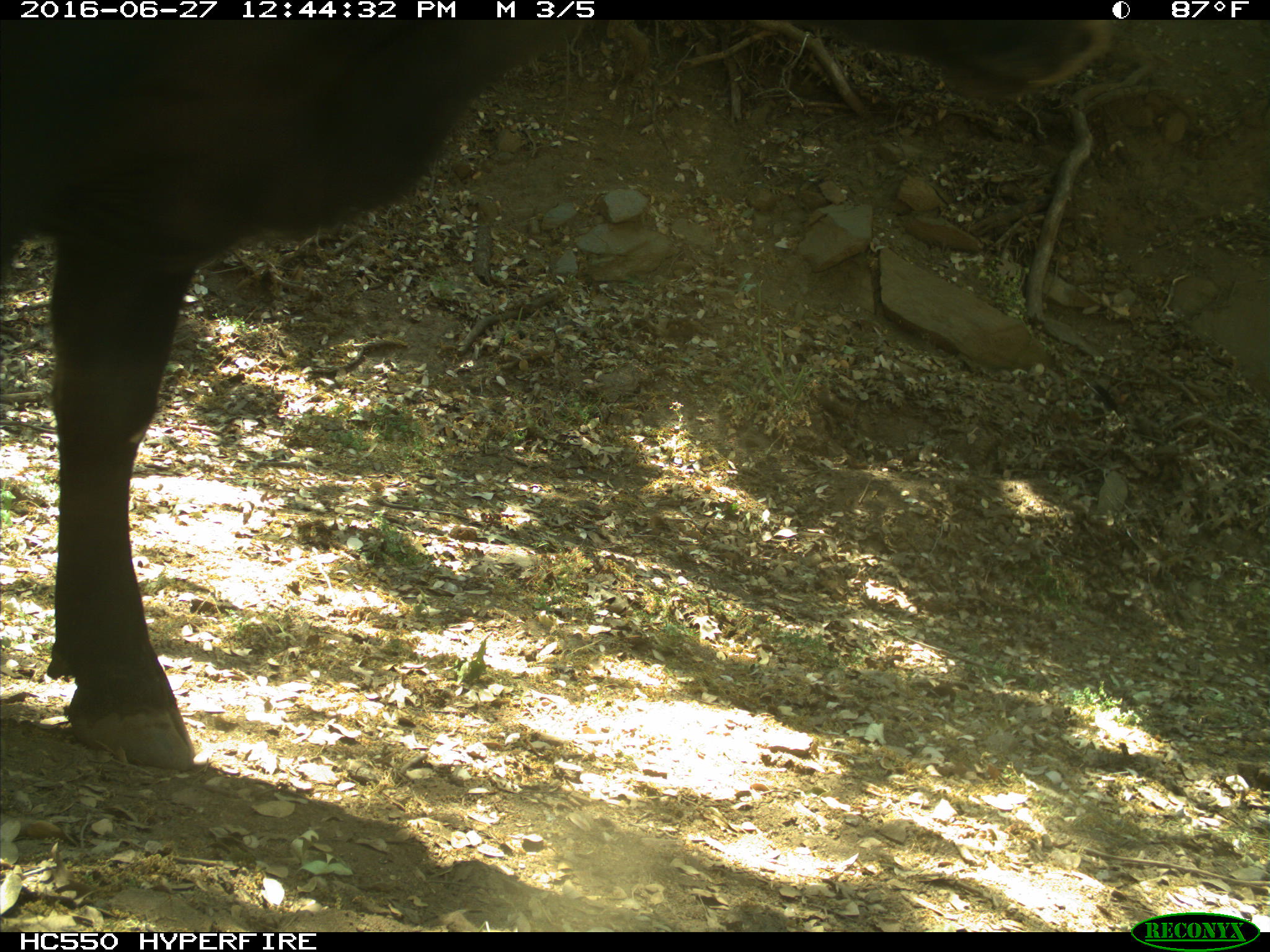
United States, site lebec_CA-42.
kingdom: Animalia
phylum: Chordata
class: Mammalia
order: Artiodactyla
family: Bovidae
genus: Bos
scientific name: Bos taurus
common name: domestic cow